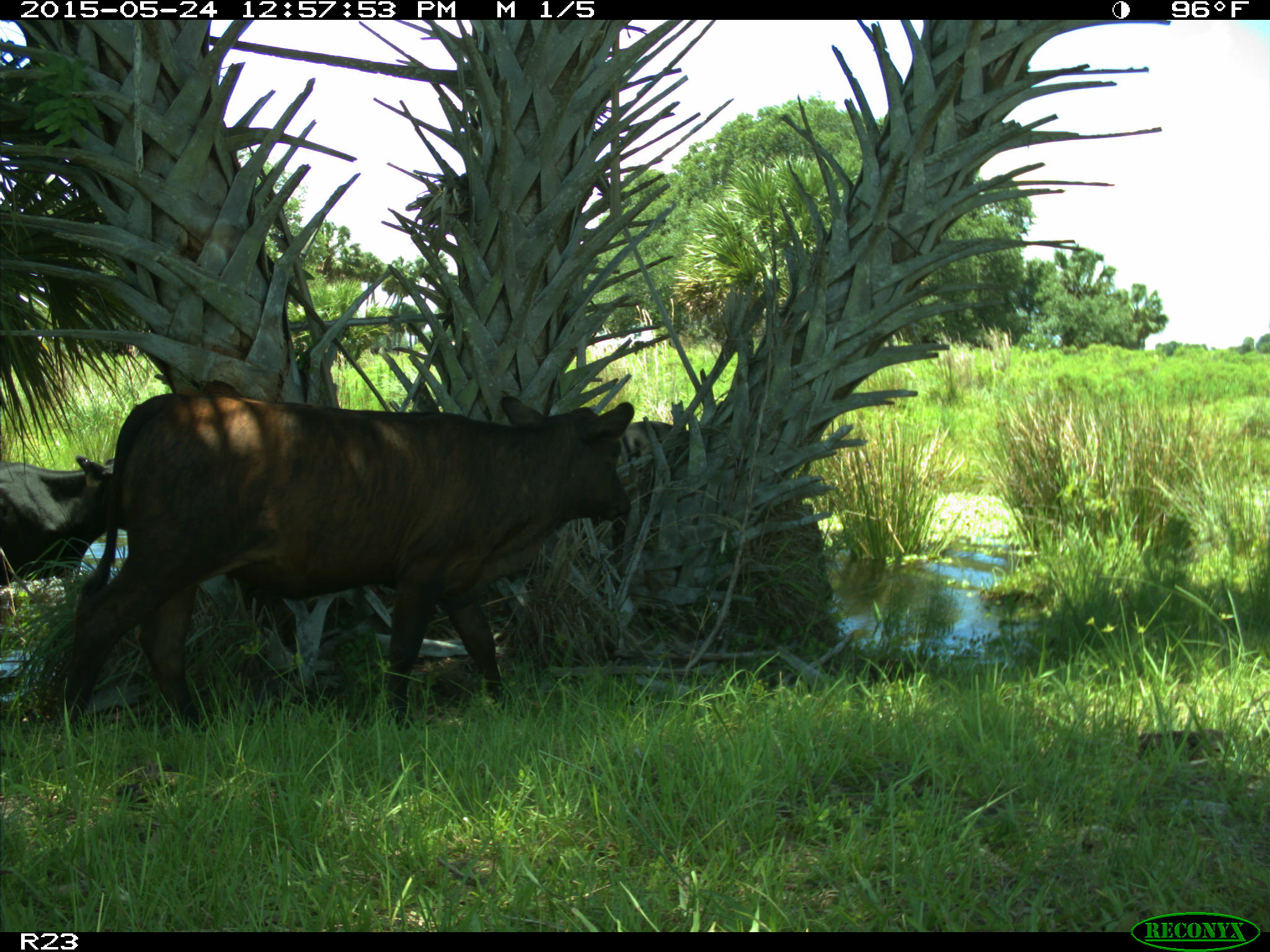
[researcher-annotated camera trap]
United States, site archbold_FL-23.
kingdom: Animalia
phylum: Chordata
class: Mammalia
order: Artiodactyla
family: Bovidae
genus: Bos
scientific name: Bos taurus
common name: domestic cow